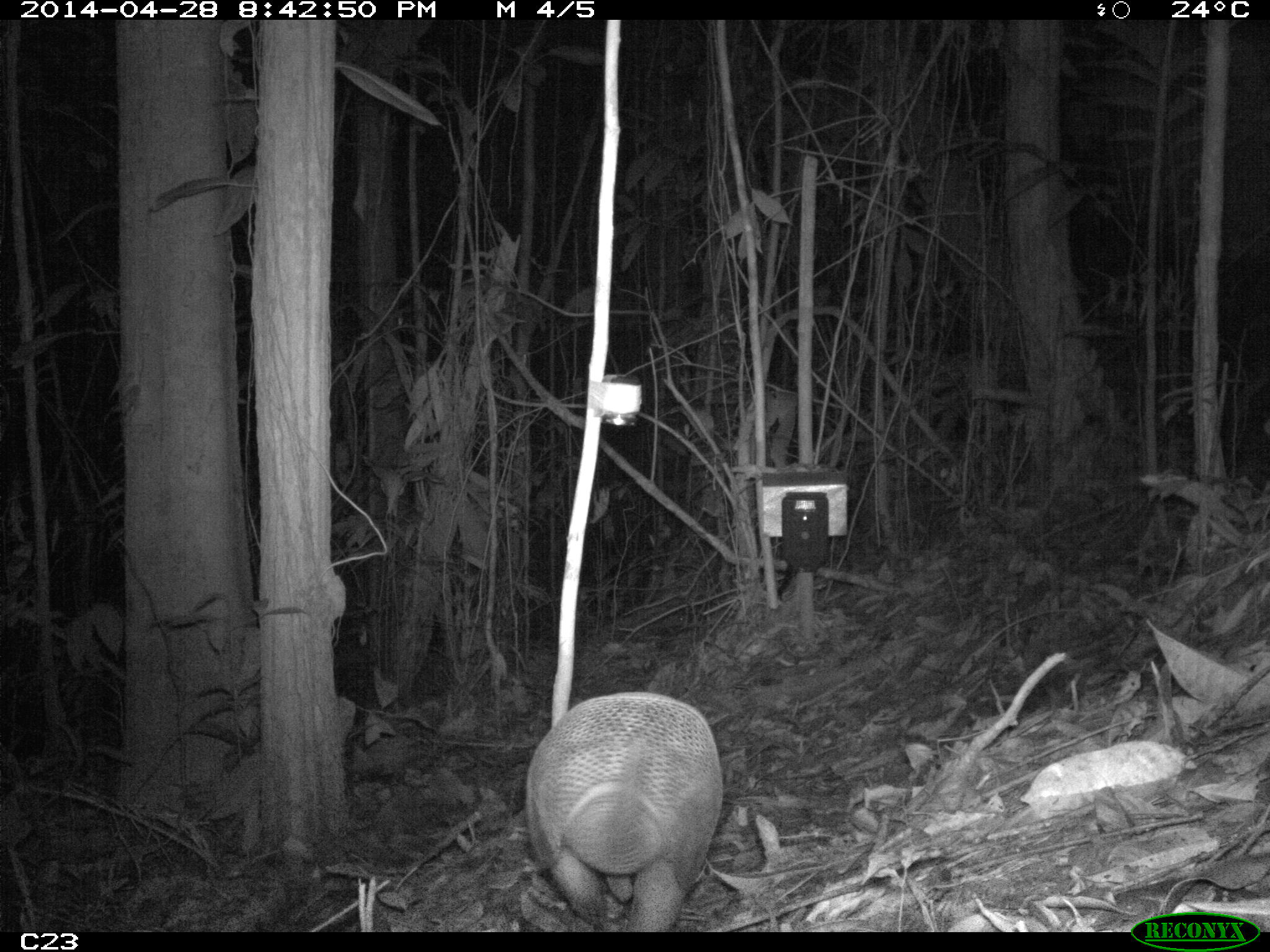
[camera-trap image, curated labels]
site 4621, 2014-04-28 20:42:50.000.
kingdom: Animalia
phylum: Chordata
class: Mammalia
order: Cingulata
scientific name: Cingulata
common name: armadillo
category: unknown armadillo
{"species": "unknown armadillo (armadillo) (Cingulata)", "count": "1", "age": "adult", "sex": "male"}